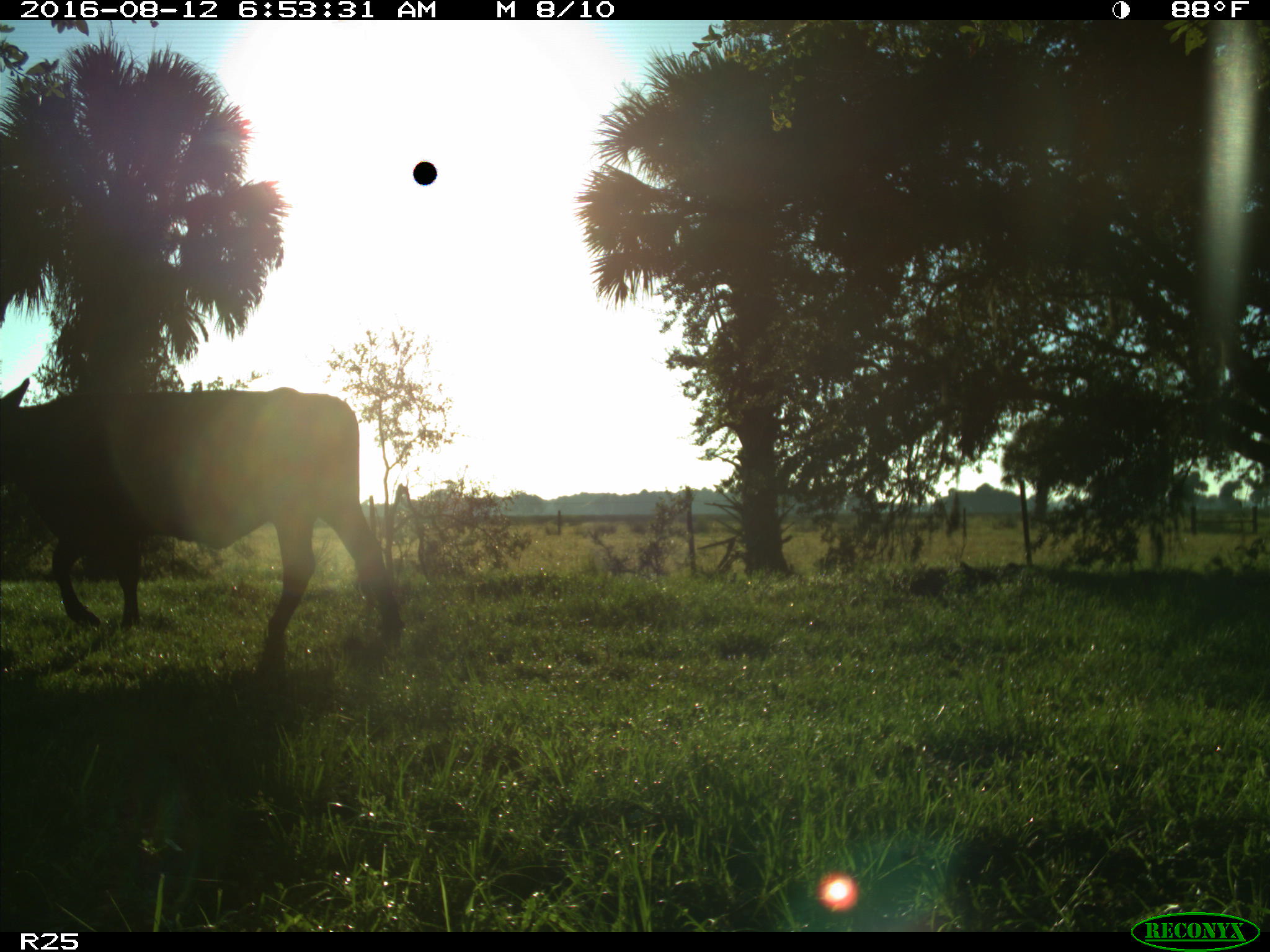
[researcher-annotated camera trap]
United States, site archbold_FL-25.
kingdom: Animalia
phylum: Chordata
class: Mammalia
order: Artiodactyla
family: Bovidae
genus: Bos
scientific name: Bos taurus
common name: domestic cow